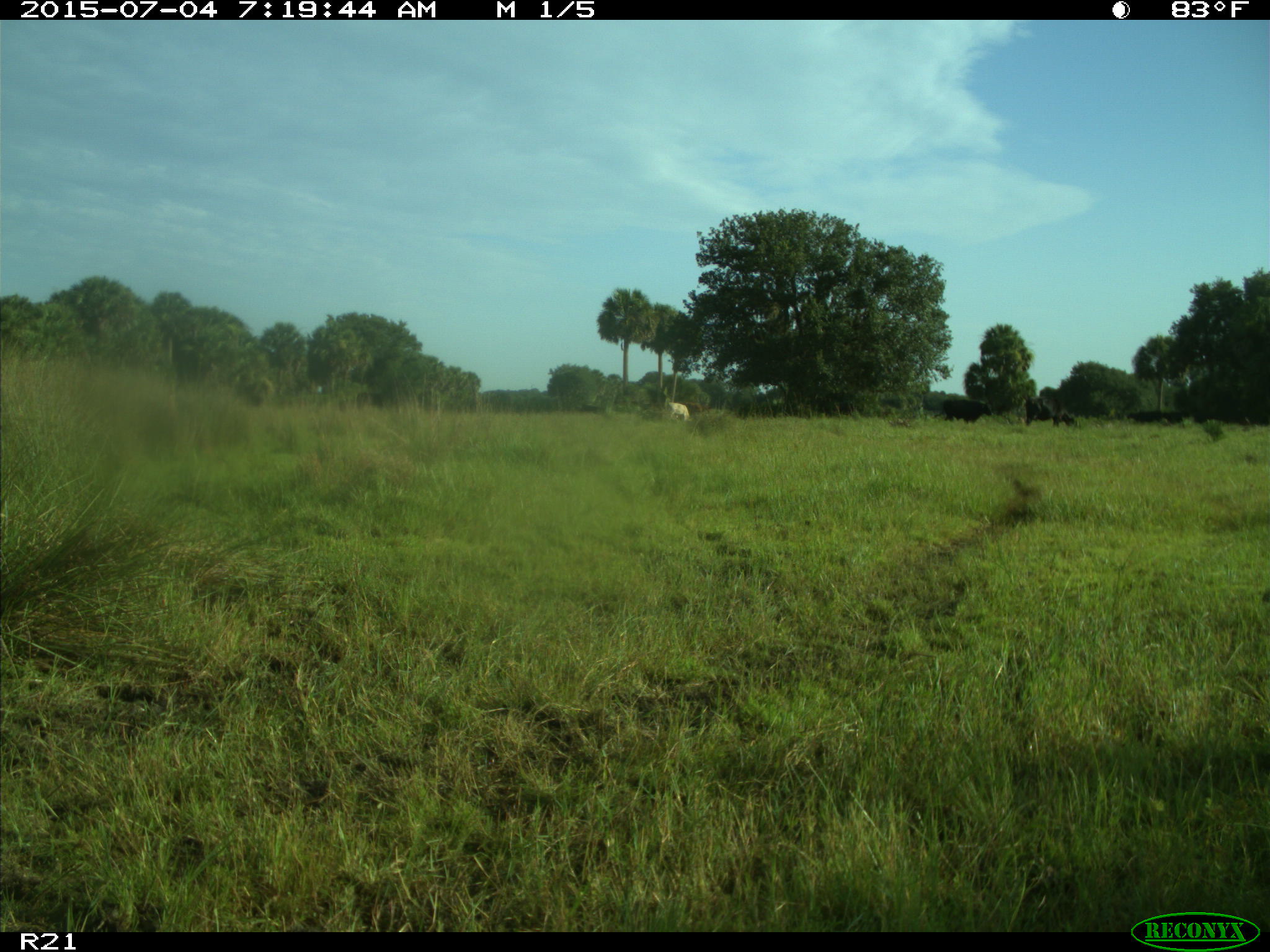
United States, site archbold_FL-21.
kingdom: Animalia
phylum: Chordata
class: Mammalia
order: Artiodactyla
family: Bovidae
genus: Bos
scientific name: Bos taurus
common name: domestic cow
Bos taurus (domestic cow).